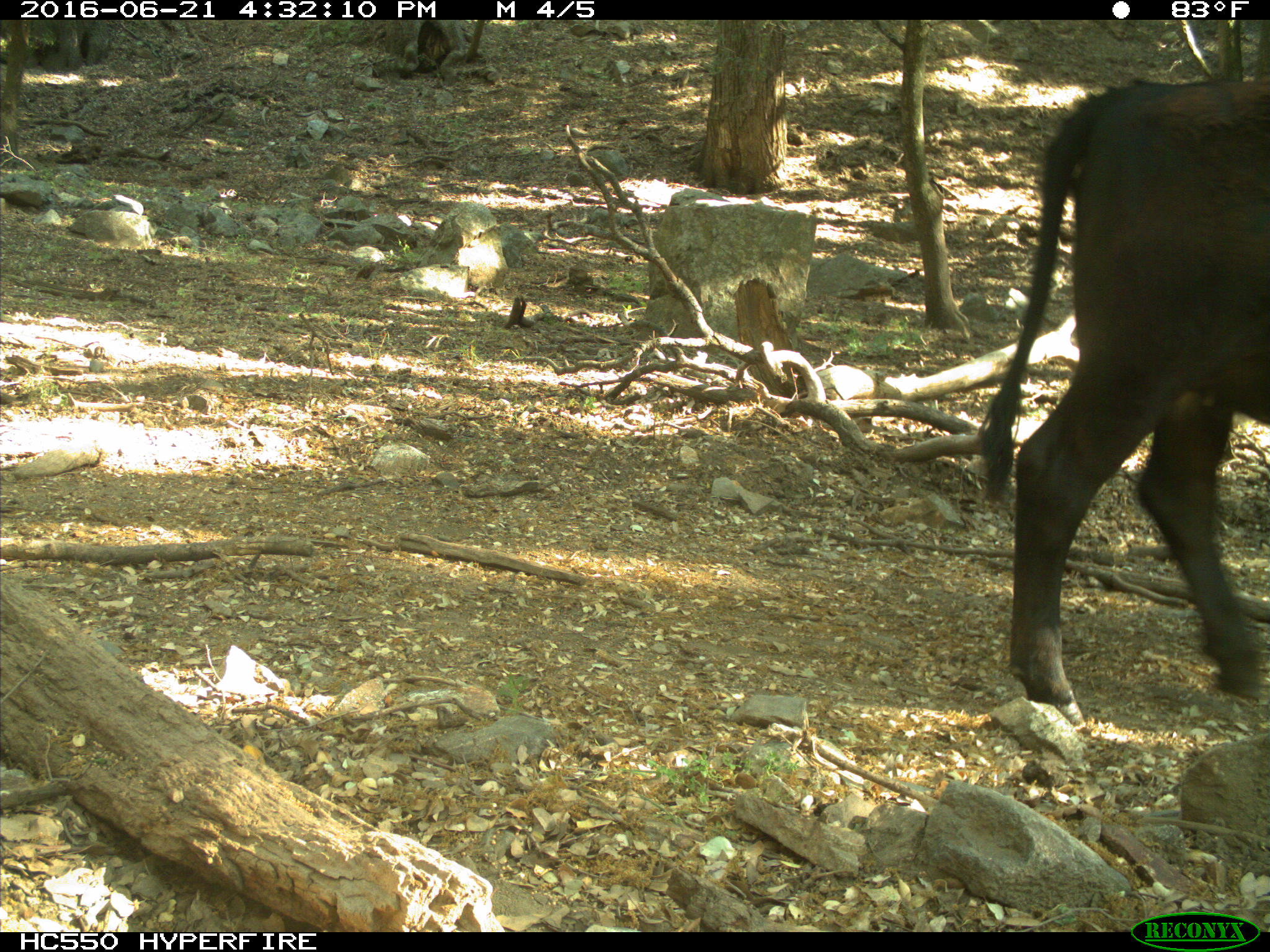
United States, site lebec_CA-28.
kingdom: Animalia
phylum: Chordata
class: Mammalia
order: Artiodactyla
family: Bovidae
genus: Bos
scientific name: Bos taurus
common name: domestic cow